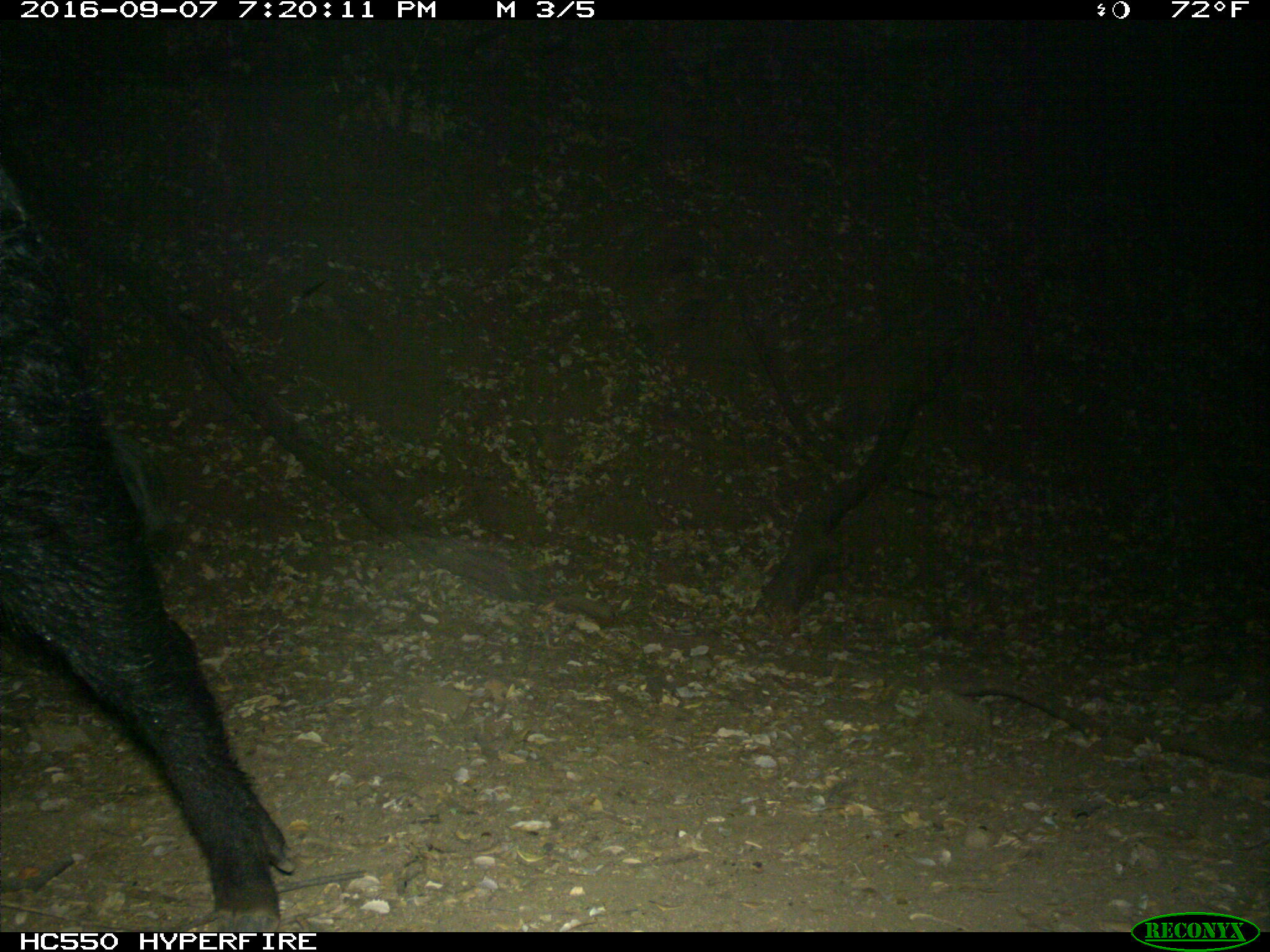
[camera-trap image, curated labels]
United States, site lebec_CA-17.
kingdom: Animalia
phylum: Chordata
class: Mammalia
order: Artiodactyla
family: Suidae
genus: Sus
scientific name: Sus scrofa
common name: wild boar